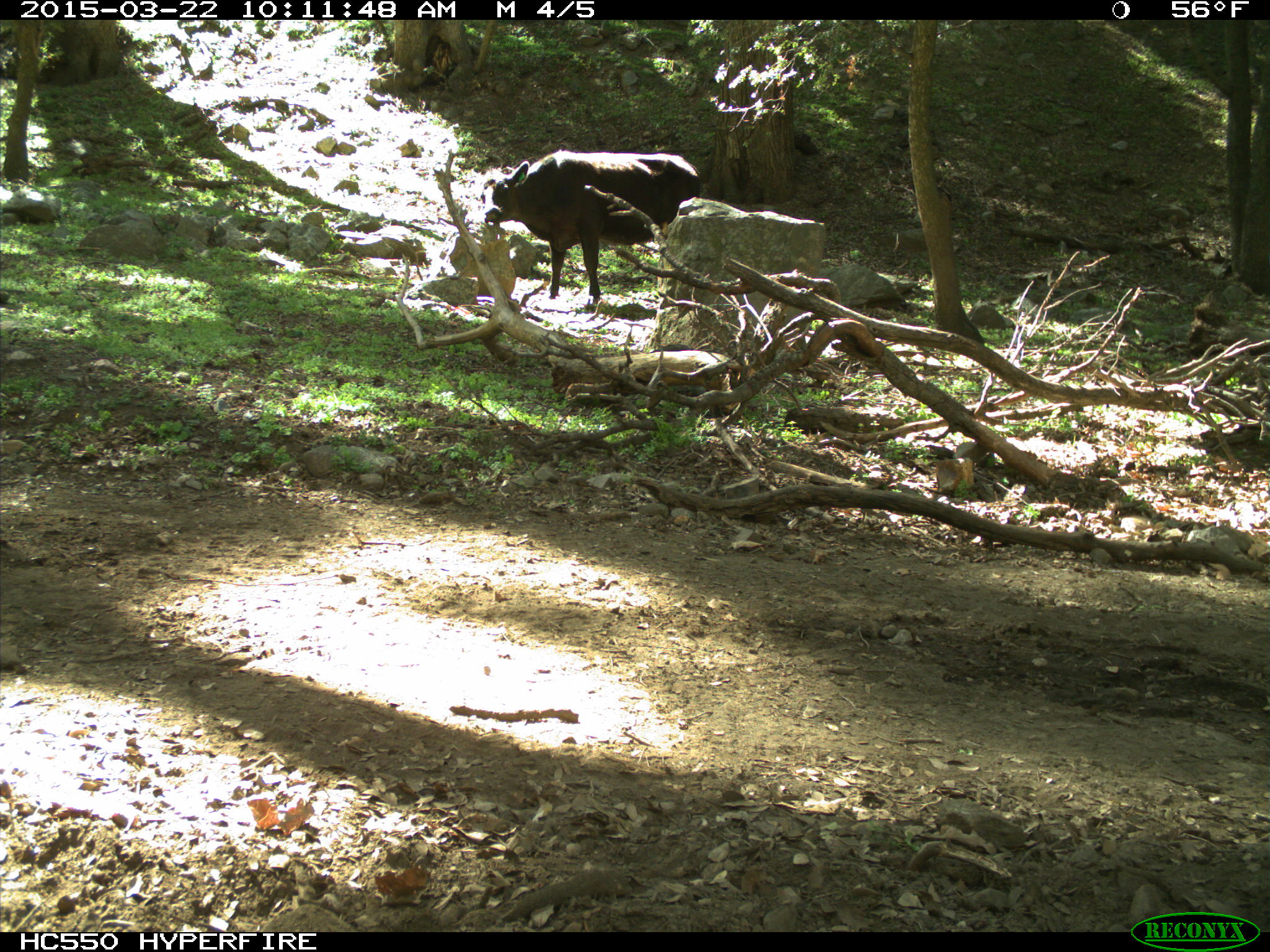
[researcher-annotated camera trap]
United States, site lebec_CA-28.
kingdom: Animalia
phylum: Chordata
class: Mammalia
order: Artiodactyla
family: Bovidae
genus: Bos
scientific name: Bos taurus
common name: domestic cow